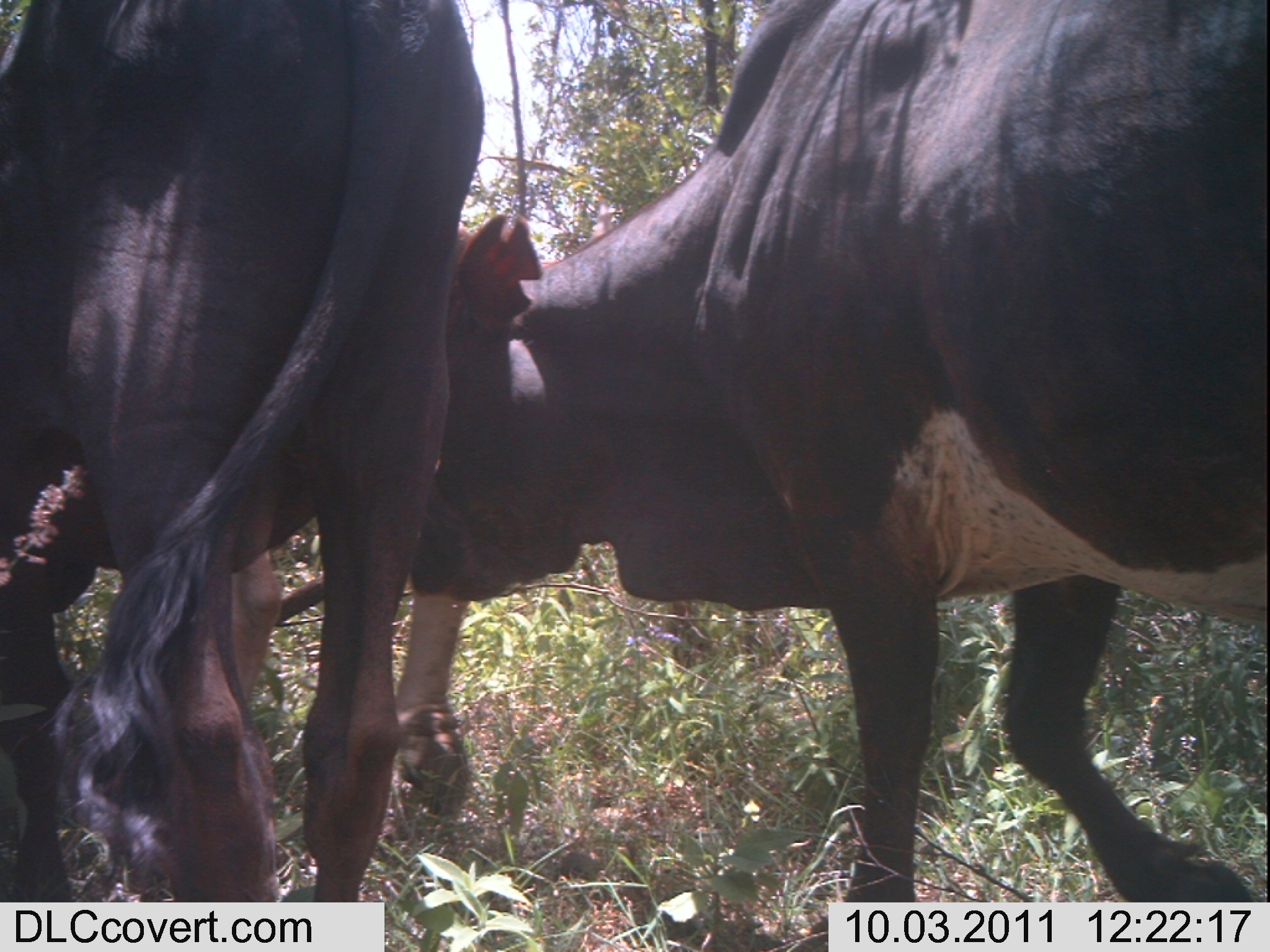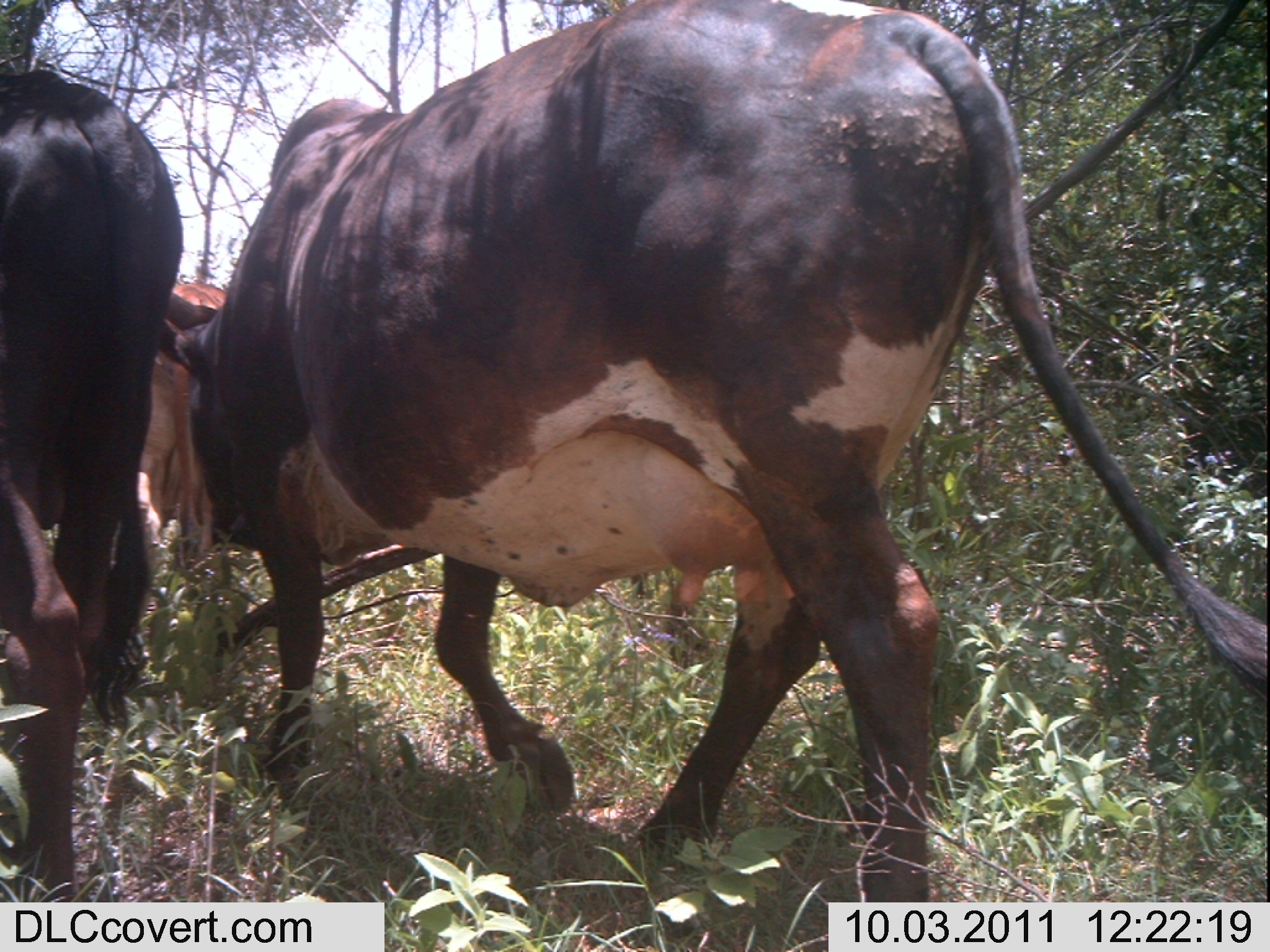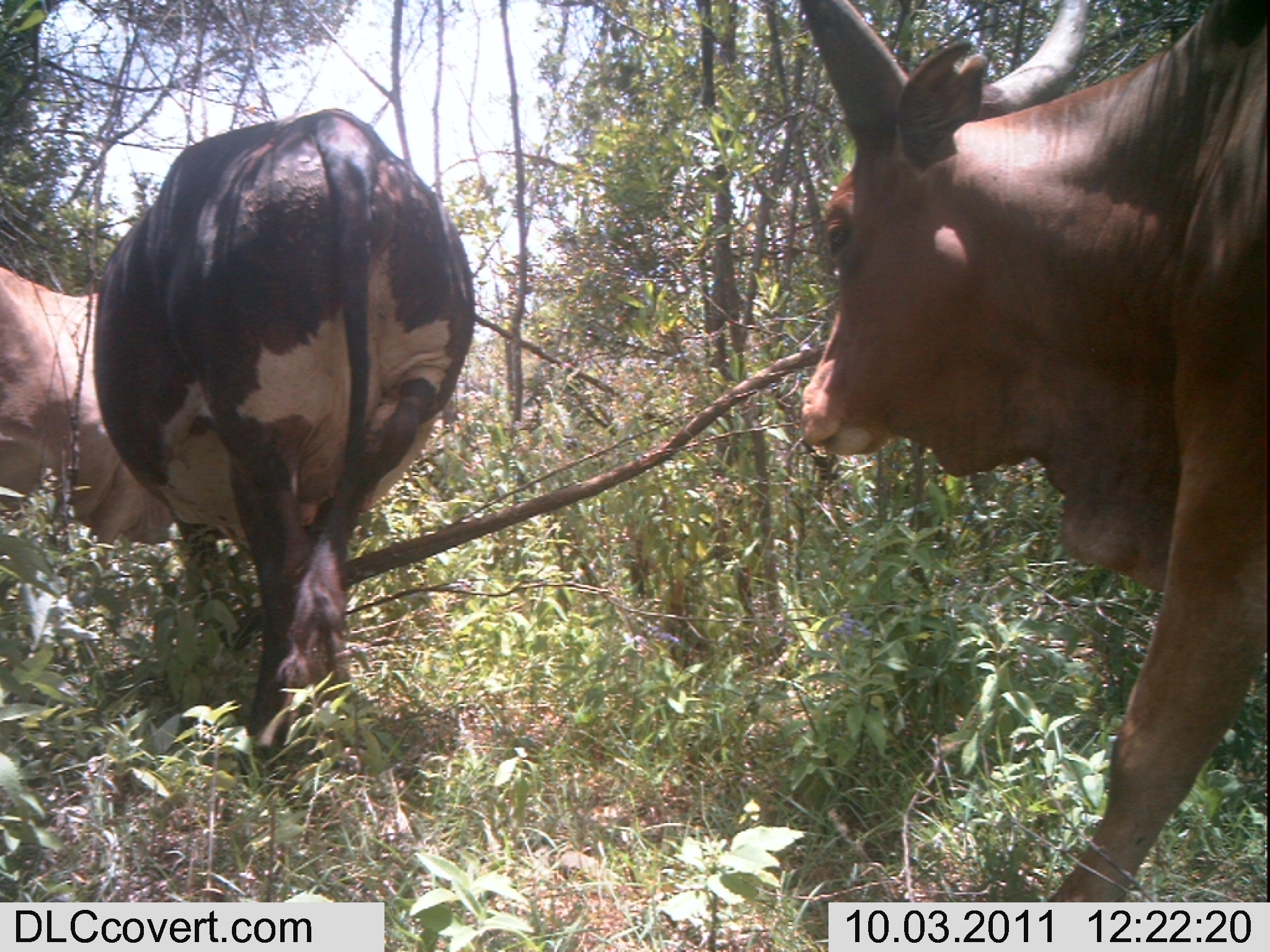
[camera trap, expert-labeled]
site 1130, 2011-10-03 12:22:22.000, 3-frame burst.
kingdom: Animalia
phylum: Chordata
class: Mammalia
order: Artiodactyla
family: Bovidae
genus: Bos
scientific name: Bos taurus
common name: domestic cattle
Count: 3.